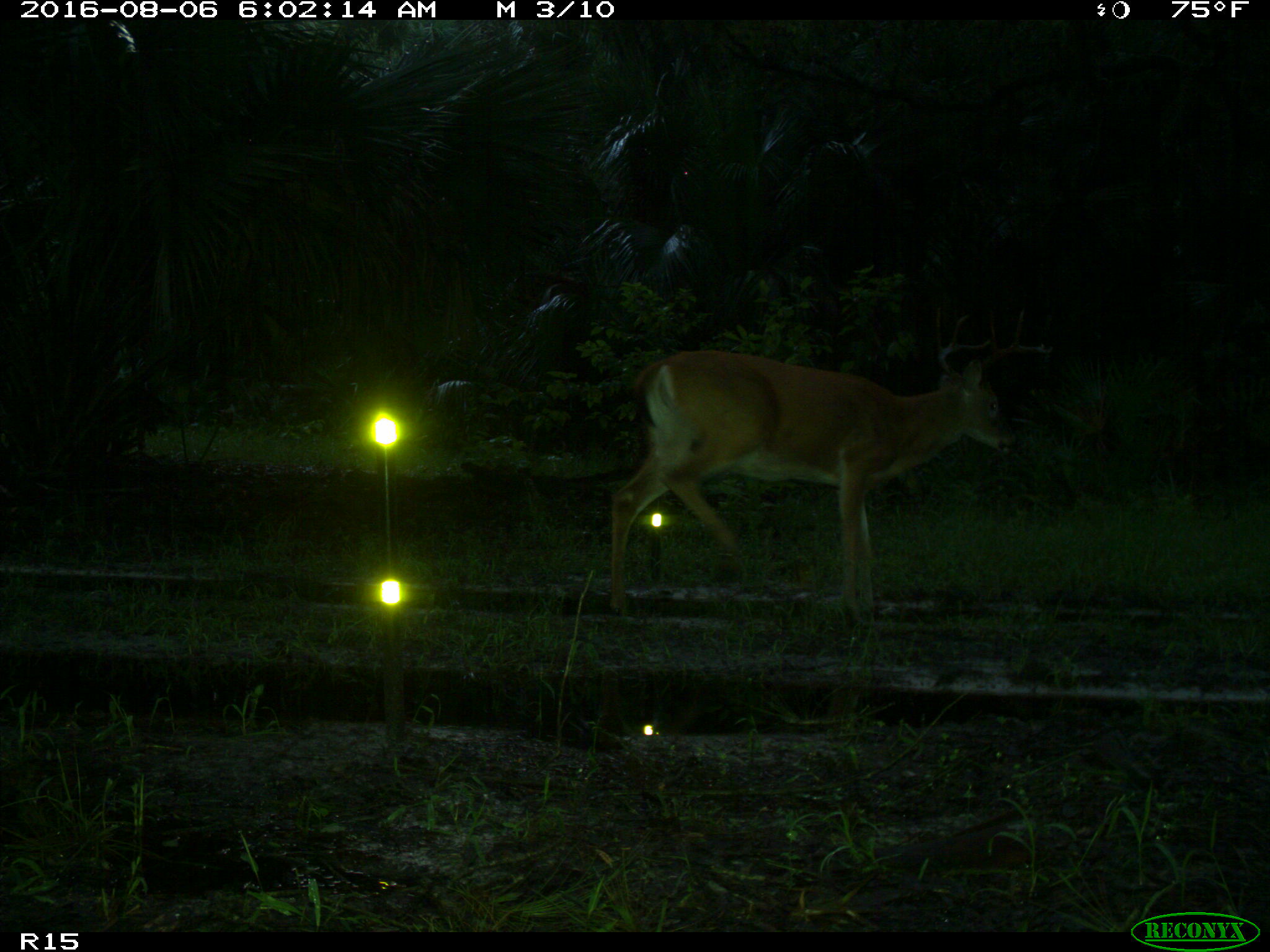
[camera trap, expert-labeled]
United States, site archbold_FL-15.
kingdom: Animalia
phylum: Chordata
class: Mammalia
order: Artiodactyla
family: Cervidae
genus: Odocoileus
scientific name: Odocoileus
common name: deer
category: unidentified deer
Unidentified deer (deer) (Odocoileus).